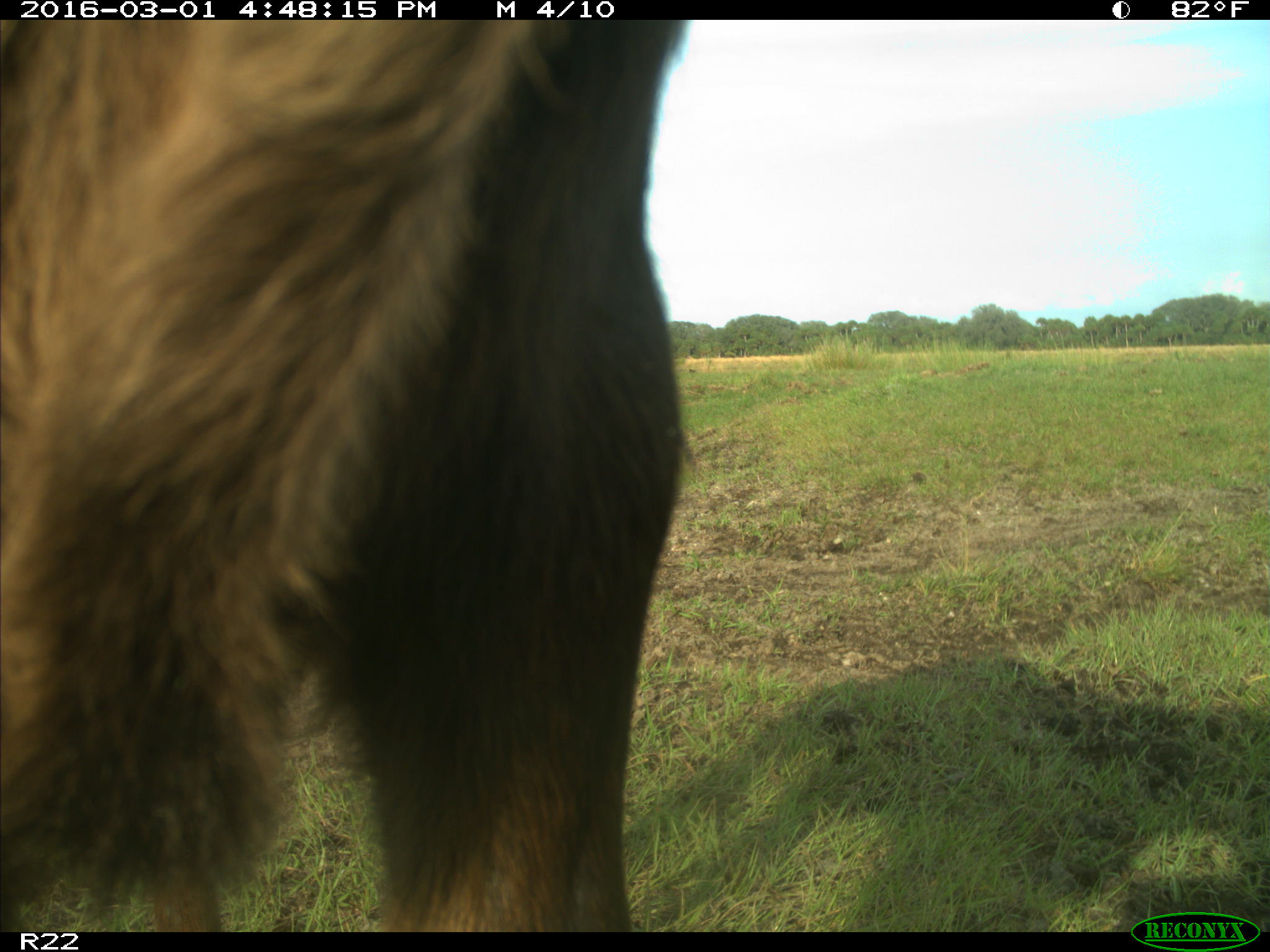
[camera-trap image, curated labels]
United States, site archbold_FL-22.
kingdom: Animalia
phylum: Chordata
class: Mammalia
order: Artiodactyla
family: Bovidae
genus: Bos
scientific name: Bos taurus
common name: domestic cow